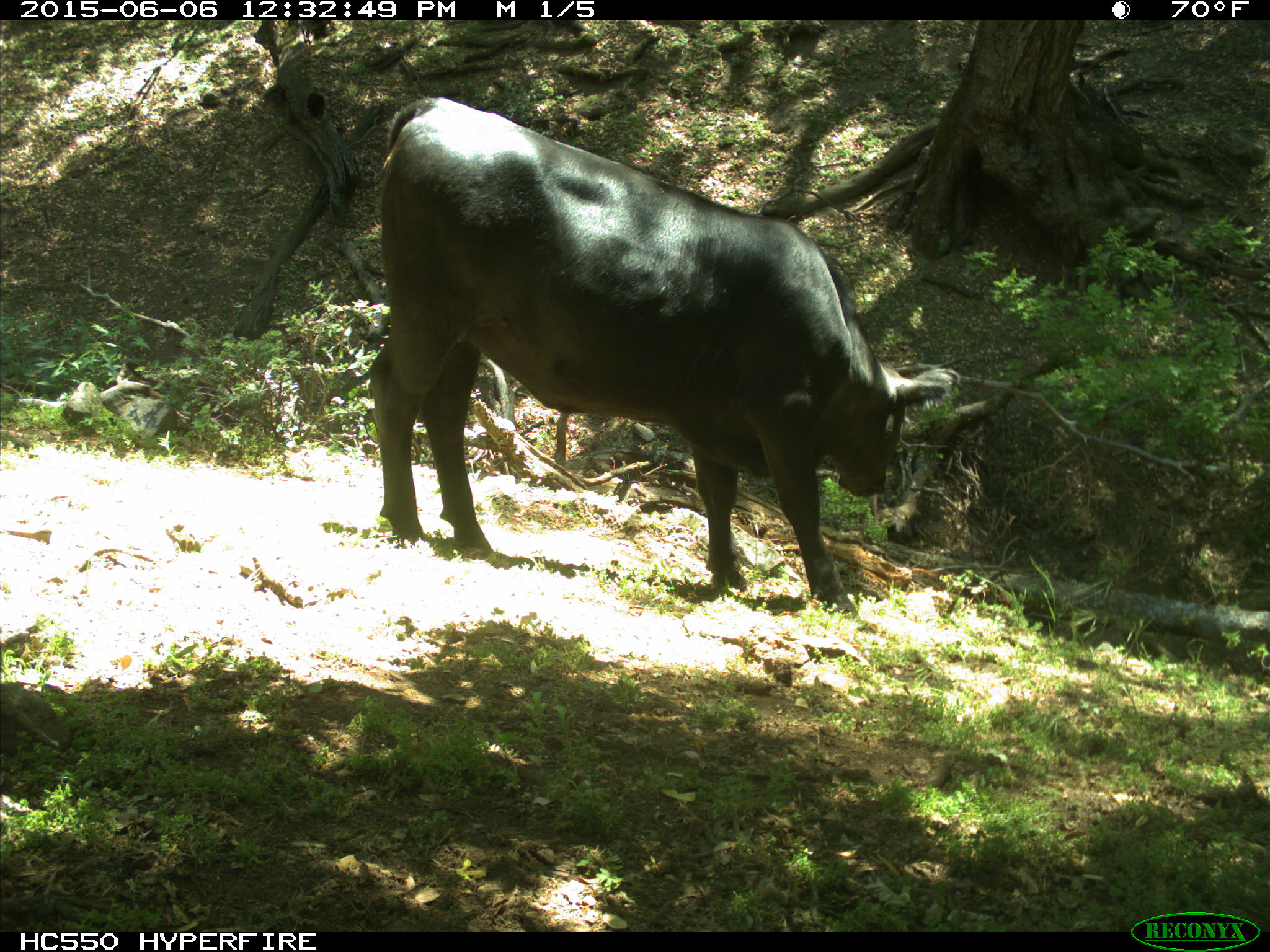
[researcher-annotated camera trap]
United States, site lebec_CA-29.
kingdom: Animalia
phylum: Chordata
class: Mammalia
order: Artiodactyla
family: Bovidae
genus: Bos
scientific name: Bos taurus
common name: domestic cow